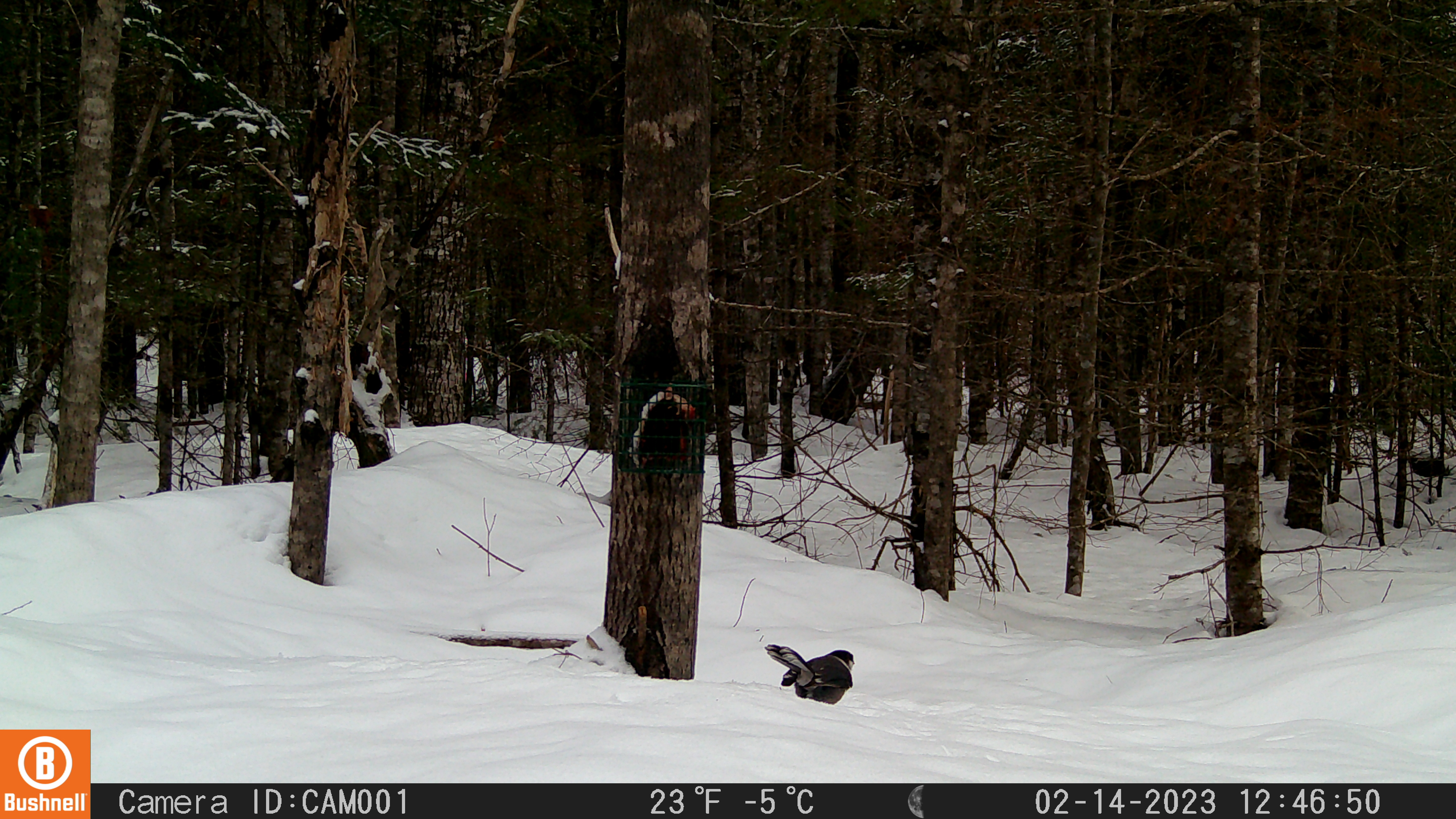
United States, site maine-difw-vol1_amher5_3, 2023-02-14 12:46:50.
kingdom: Animalia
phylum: Chordata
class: Aves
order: Passeriformes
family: Corvidae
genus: Perisoreus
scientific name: Perisoreus canadensis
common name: canada jay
Canada jay (Perisoreus canadensis).